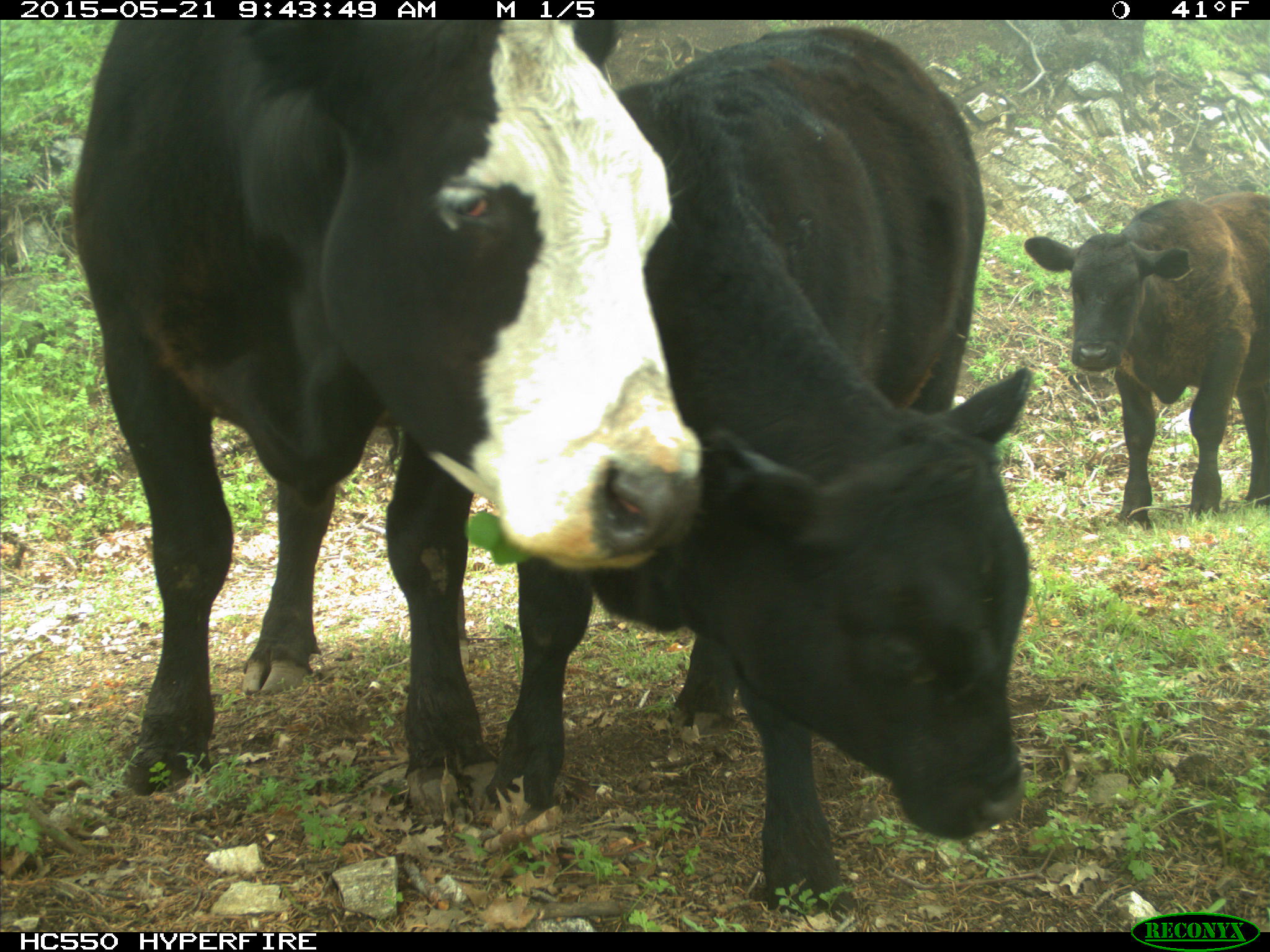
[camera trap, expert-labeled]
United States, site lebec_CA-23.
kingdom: Animalia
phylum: Chordata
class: Mammalia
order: Artiodactyla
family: Bovidae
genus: Bos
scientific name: Bos taurus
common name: domestic cow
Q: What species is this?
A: Bos taurus (domestic cow).